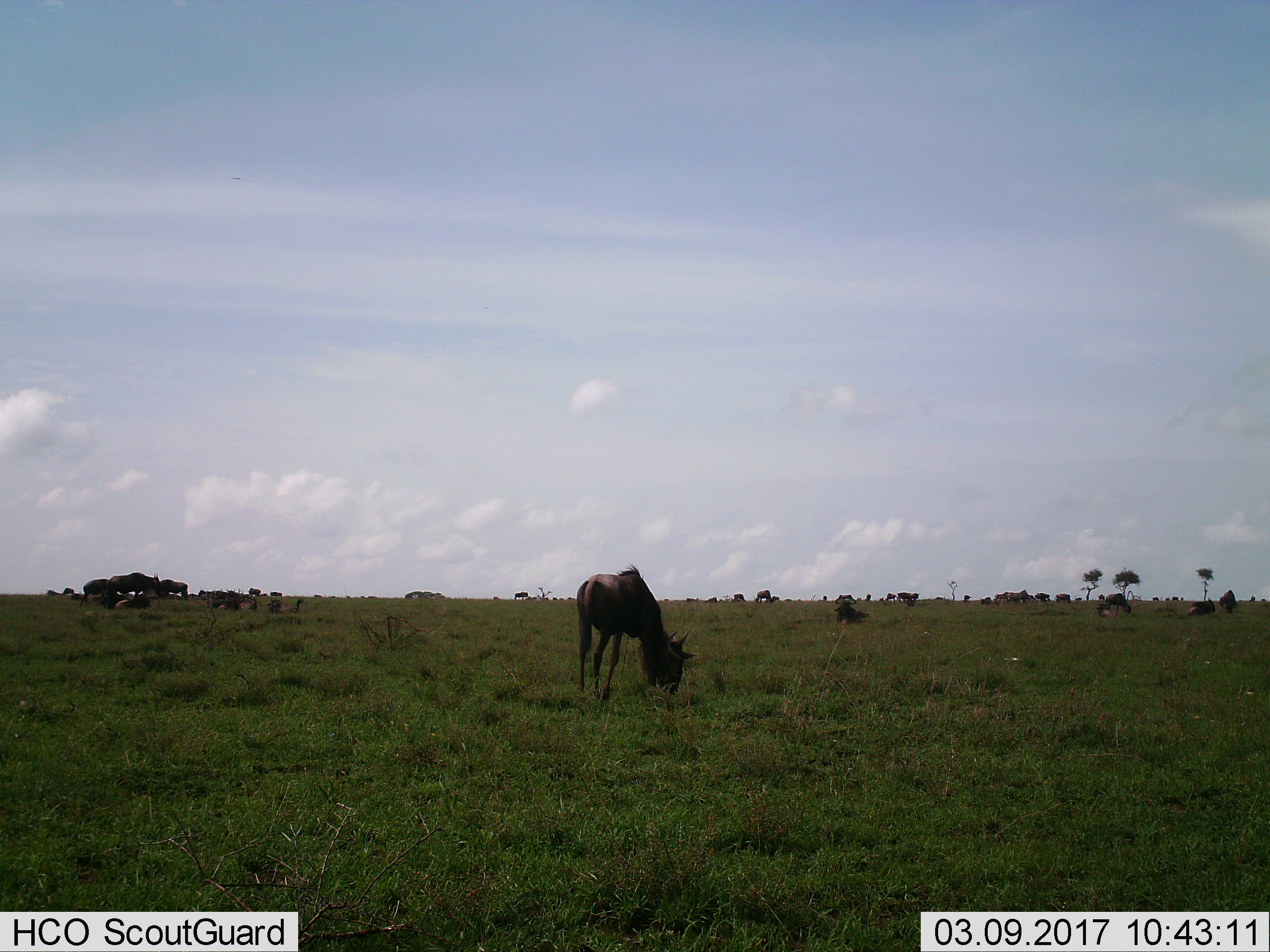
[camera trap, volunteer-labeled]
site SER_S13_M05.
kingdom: Animalia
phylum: Chordata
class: Mammalia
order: Artiodactyla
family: Bovidae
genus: Connochaetes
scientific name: Connochaetes taurinus taurinus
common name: blue wildebeest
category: wildebeestblue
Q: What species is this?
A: Wildebeestblue (blue wildebeest) (Connochaetes taurinus taurinus).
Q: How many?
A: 11-50.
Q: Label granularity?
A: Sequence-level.